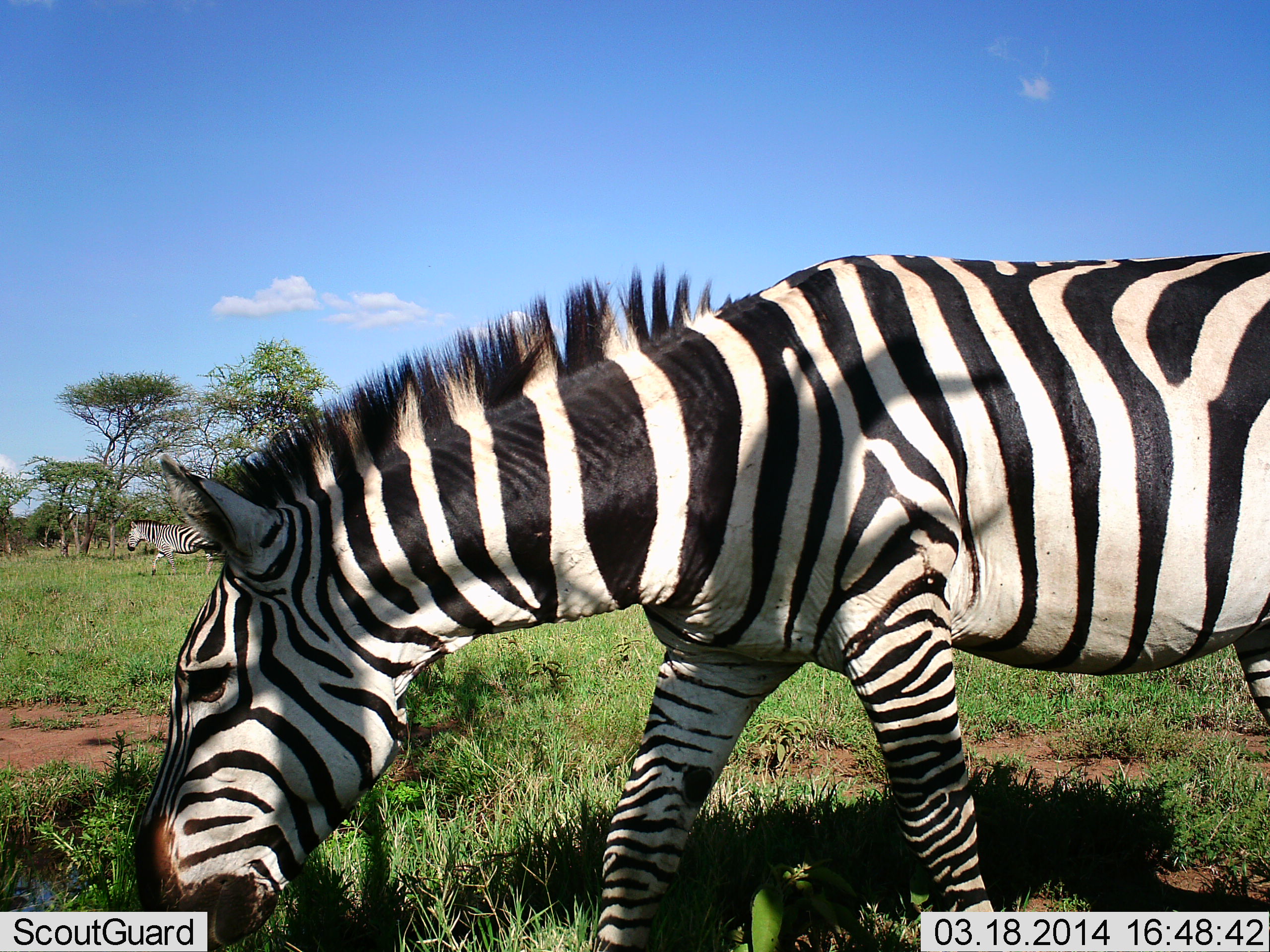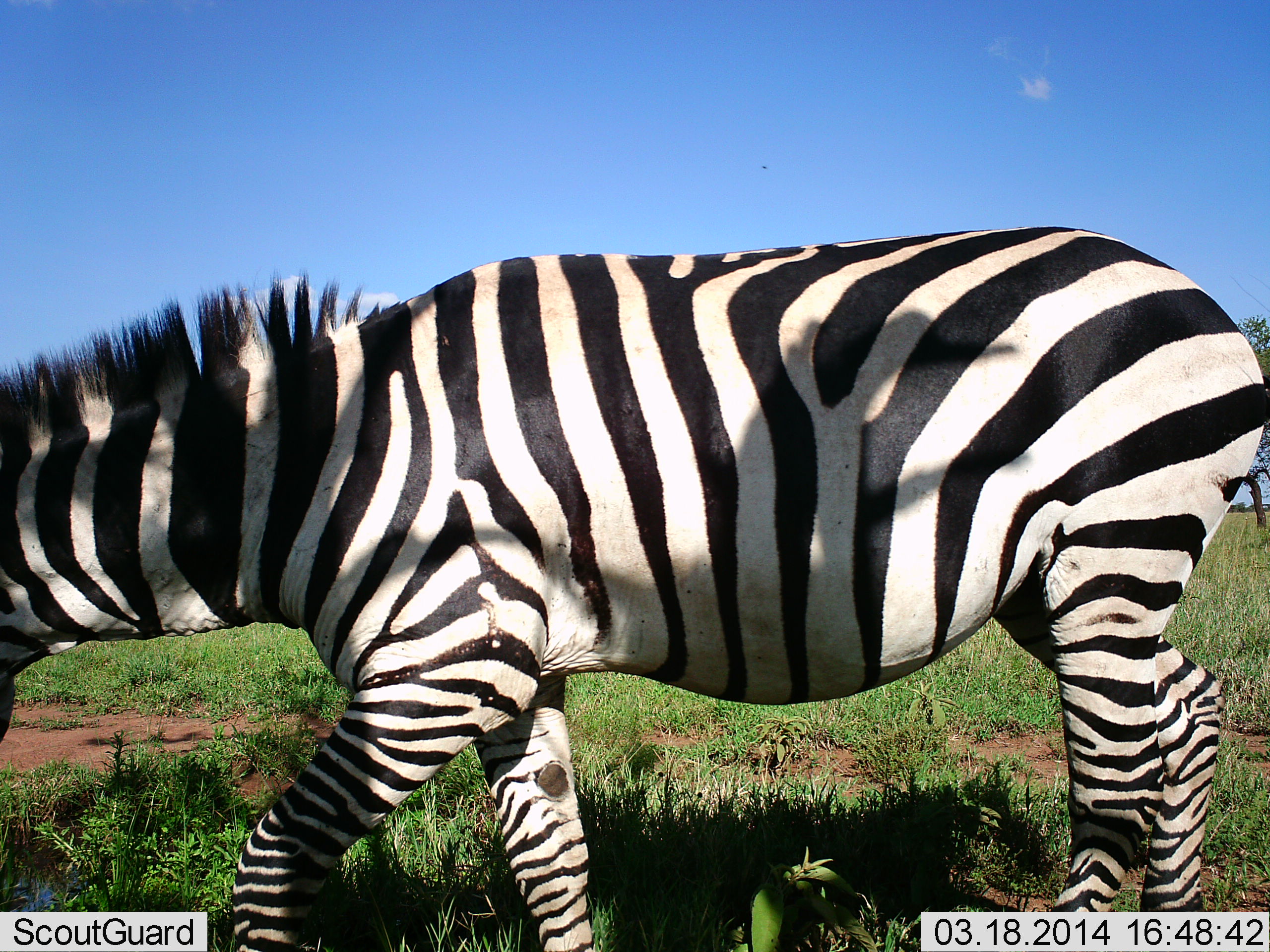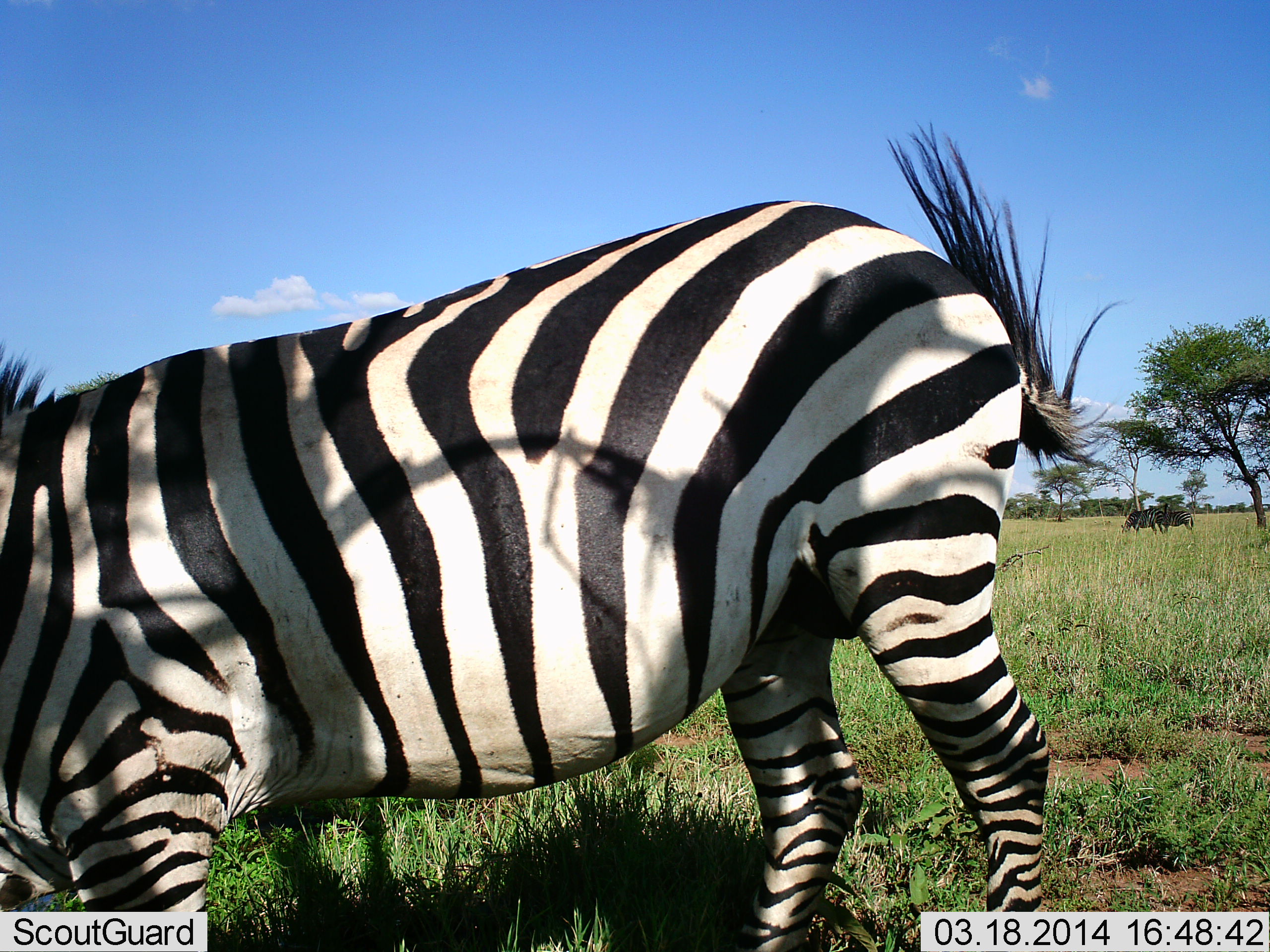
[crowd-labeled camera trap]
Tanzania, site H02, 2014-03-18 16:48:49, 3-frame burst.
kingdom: Animalia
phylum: Chordata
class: Mammalia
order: Perissodactyla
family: Equidae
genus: Equus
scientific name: Equus quagga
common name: plains zebra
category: zebra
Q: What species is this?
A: Zebra (plains zebra) (Equus quagga).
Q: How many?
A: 2.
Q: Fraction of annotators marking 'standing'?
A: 9%.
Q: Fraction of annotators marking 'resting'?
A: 0%.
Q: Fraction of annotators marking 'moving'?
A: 82%.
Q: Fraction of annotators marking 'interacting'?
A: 9%.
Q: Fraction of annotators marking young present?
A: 0%.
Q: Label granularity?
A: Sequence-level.